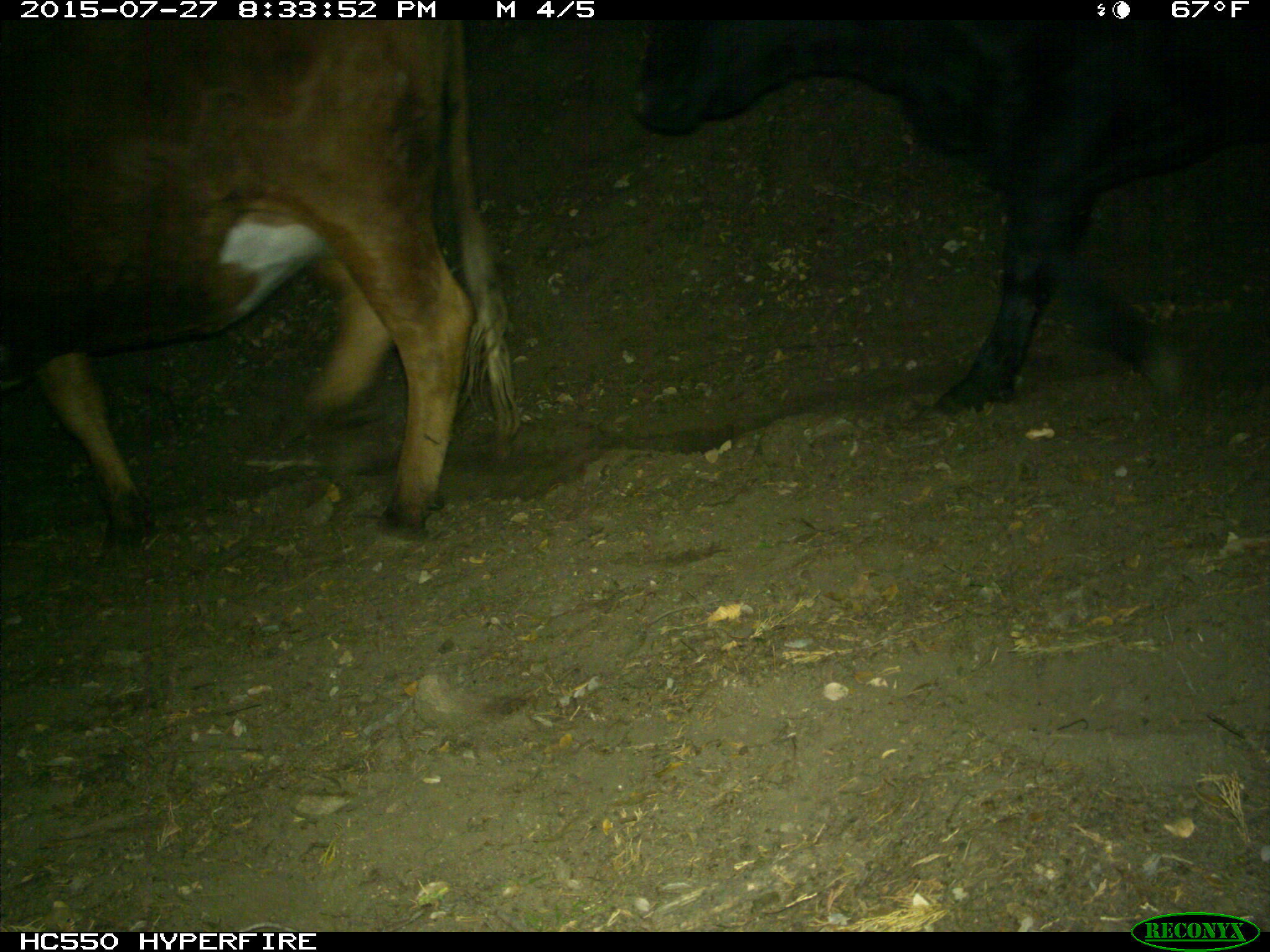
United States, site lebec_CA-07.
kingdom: Animalia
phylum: Chordata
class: Mammalia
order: Artiodactyla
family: Bovidae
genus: Bos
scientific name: Bos taurus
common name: domestic cow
Bos taurus (domestic cow).